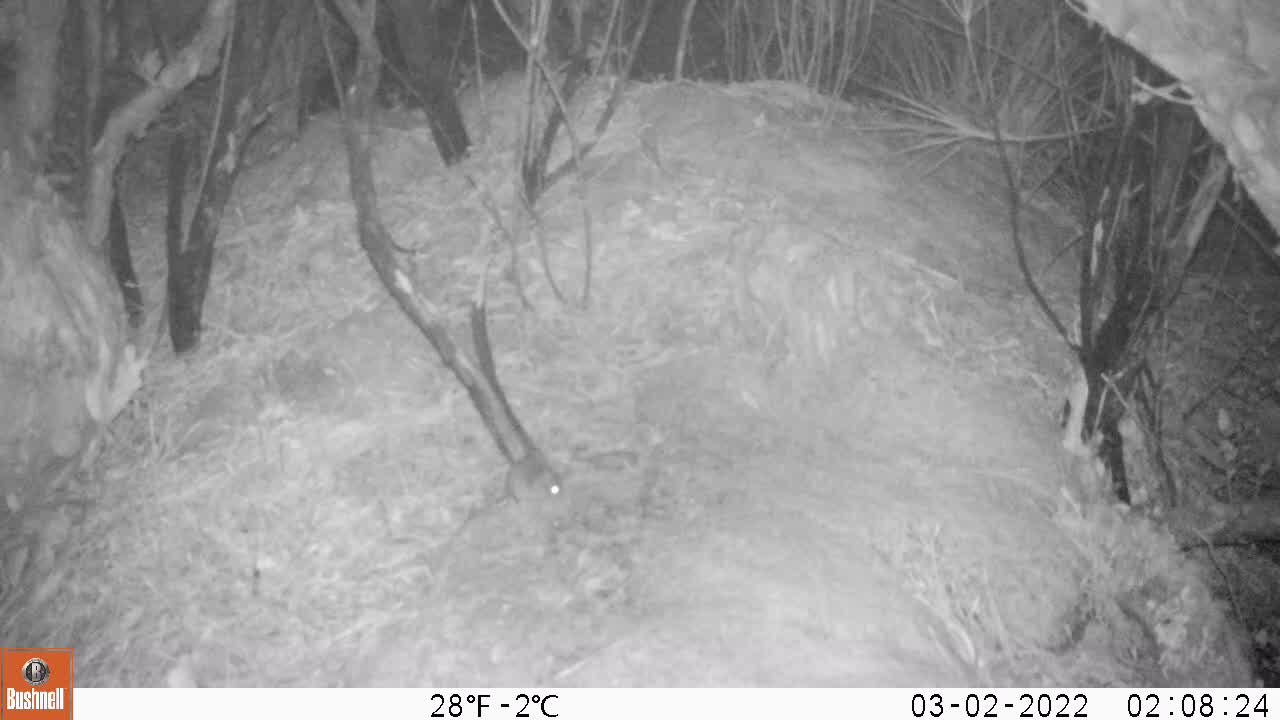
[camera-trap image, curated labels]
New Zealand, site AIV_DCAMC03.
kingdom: Animalia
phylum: Chordata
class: Mammalia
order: Rodentia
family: Muridae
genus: Mus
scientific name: Mus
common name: mouse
Mouse (Mus).